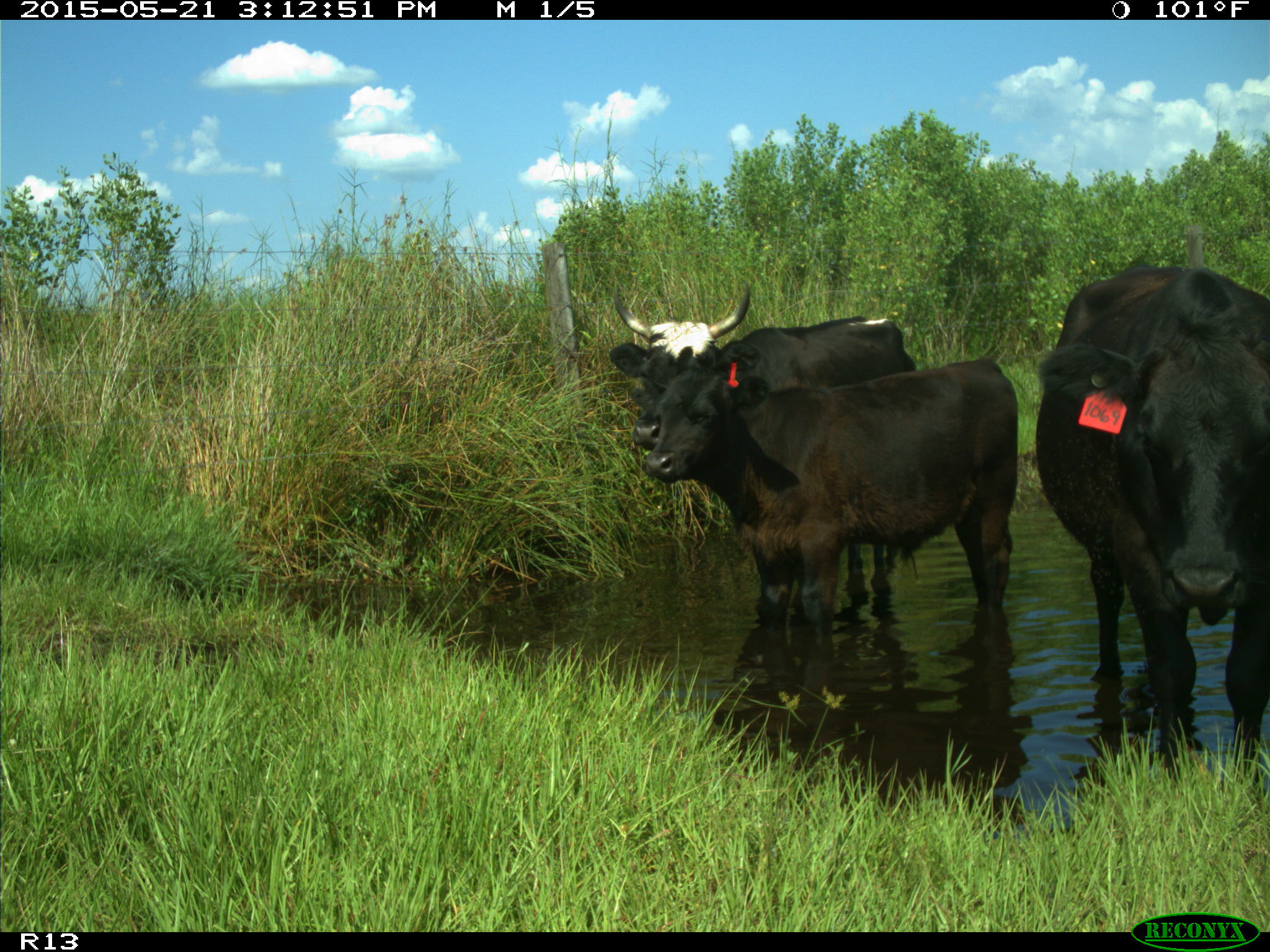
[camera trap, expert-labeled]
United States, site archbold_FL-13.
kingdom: Animalia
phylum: Chordata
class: Mammalia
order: Artiodactyla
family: Bovidae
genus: Bos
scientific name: Bos taurus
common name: domestic cow